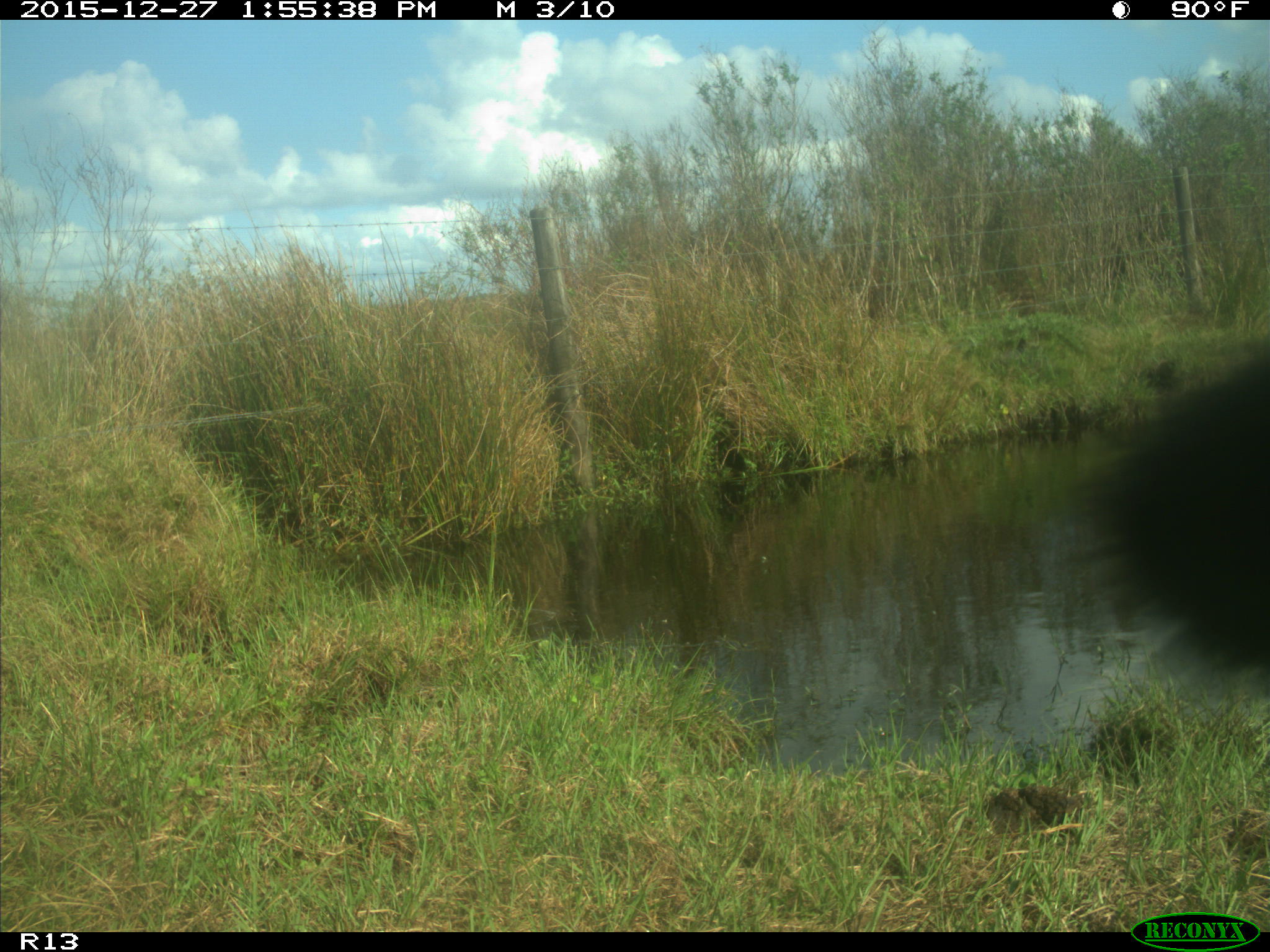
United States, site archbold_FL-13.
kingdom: Animalia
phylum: Chordata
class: Mammalia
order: Artiodactyla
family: Bovidae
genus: Bos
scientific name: Bos taurus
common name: domestic cow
Bos taurus (domestic cow).